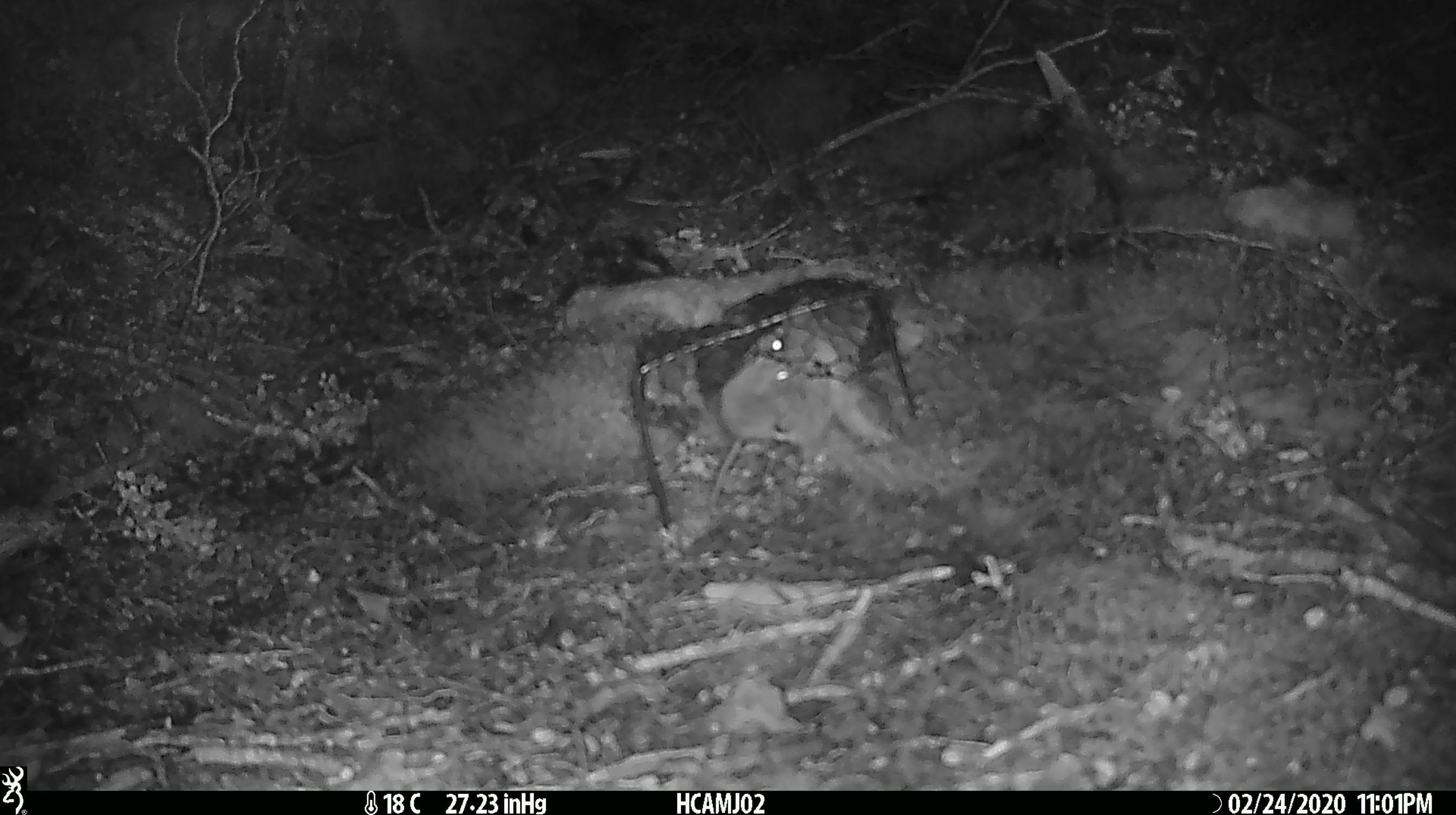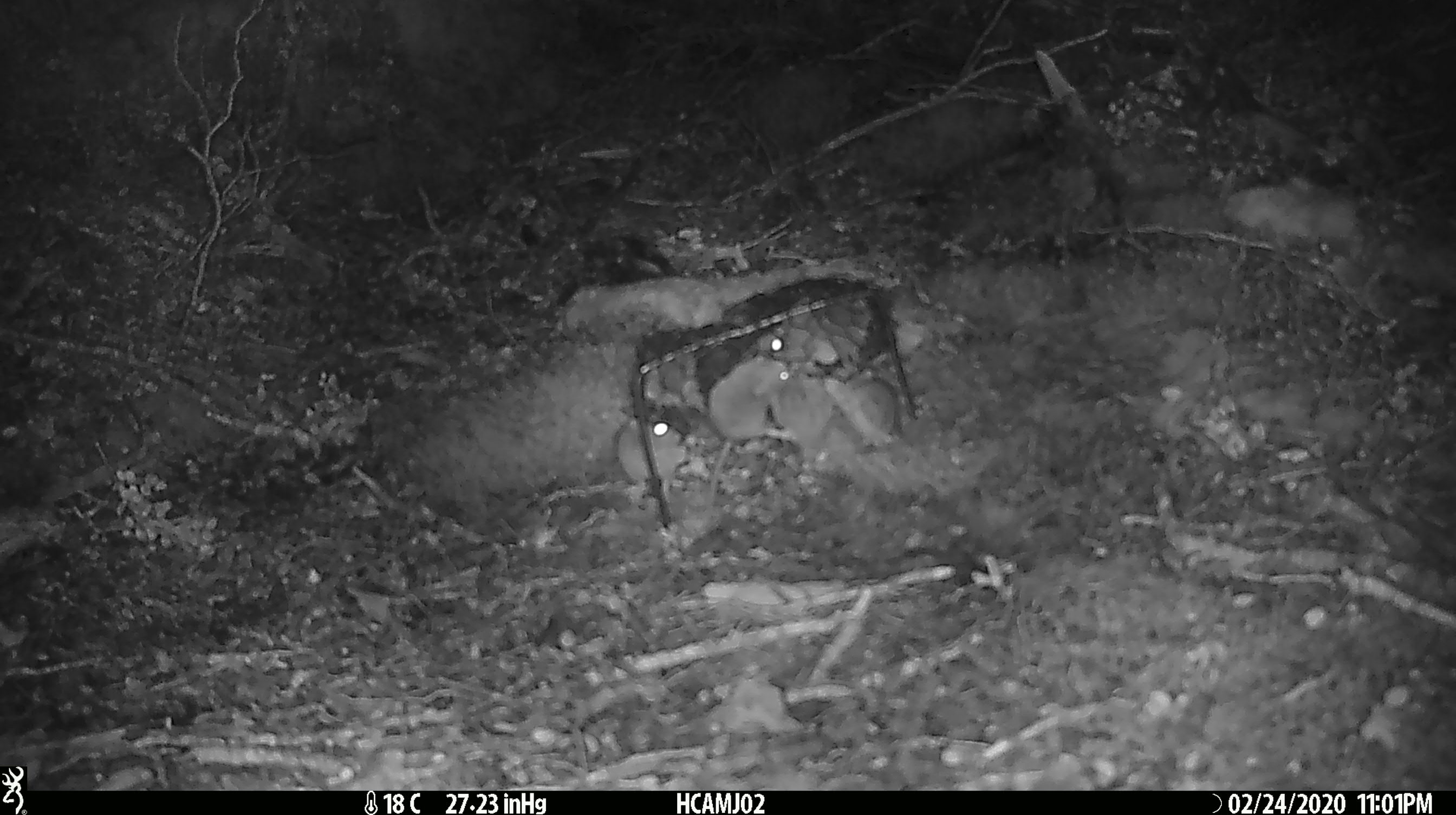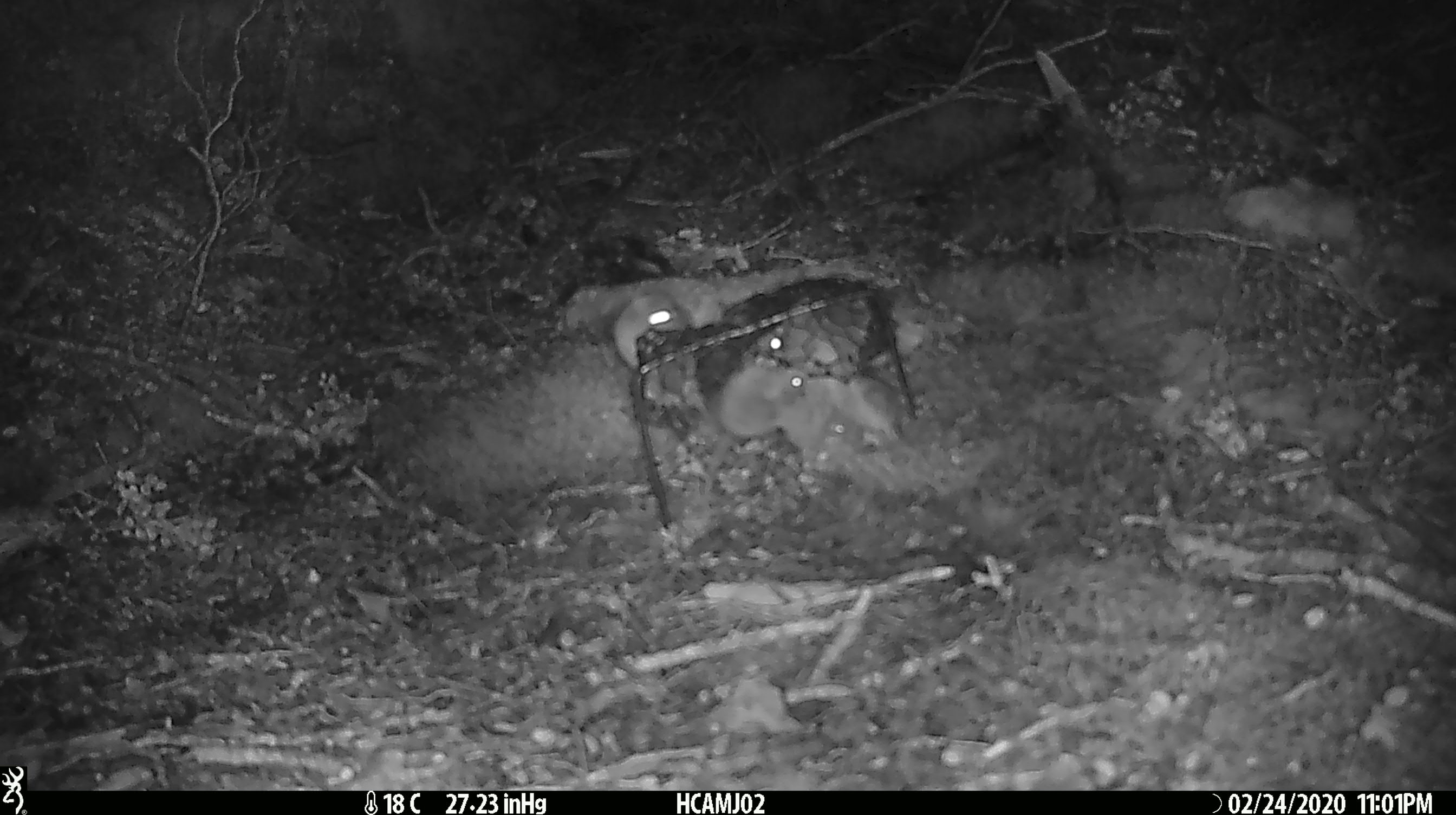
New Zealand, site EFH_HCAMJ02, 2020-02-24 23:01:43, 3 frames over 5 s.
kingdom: Animalia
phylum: Chordata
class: Mammalia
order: Rodentia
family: Muridae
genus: Mus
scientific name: Mus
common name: mouse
Mouse (Mus).